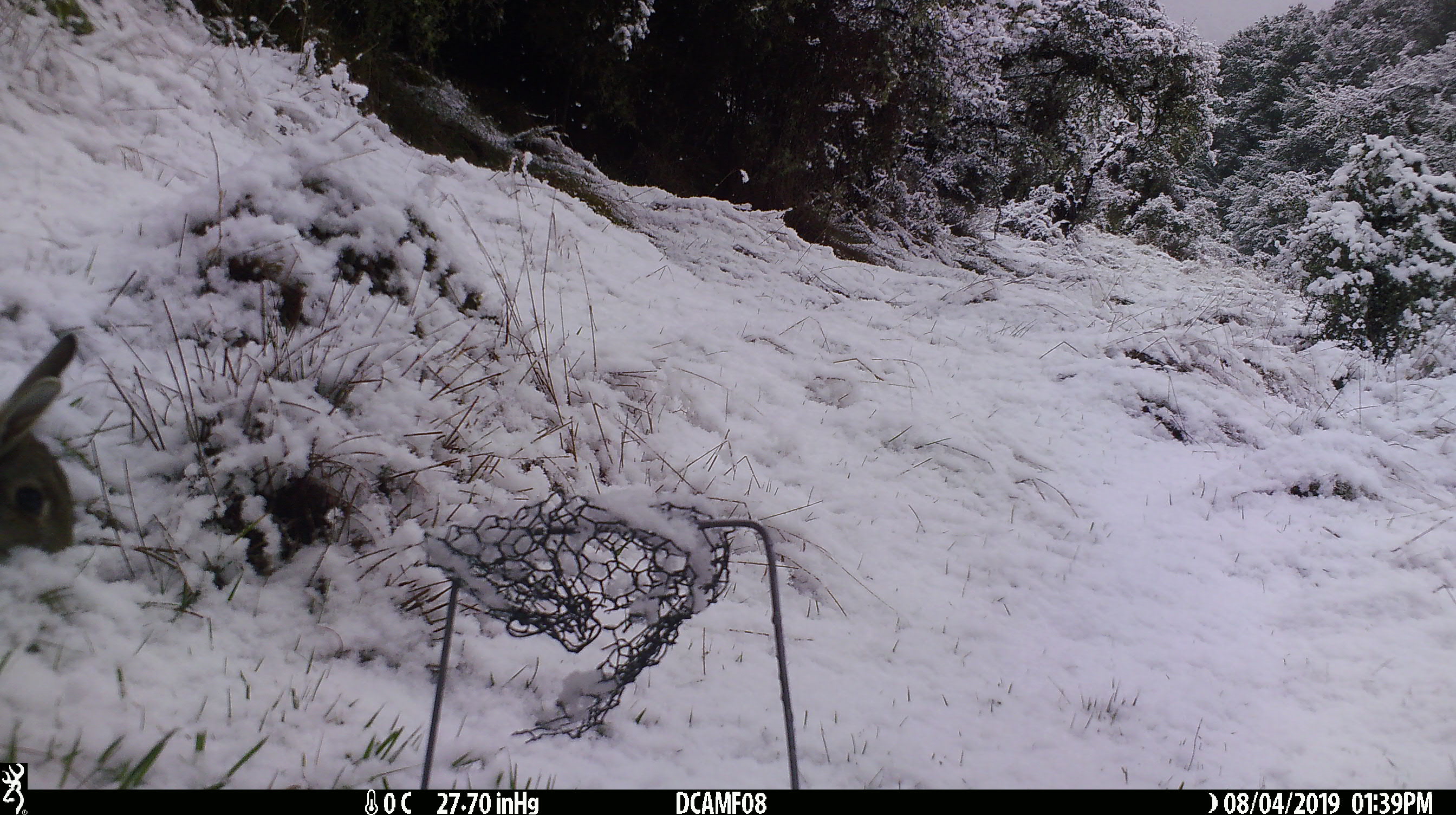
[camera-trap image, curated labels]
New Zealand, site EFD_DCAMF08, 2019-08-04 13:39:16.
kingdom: Animalia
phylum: Chordata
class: Mammalia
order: Lagomorpha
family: Leporidae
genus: Oryctolagus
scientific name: Oryctolagus cuniculus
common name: european rabbit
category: rabbit